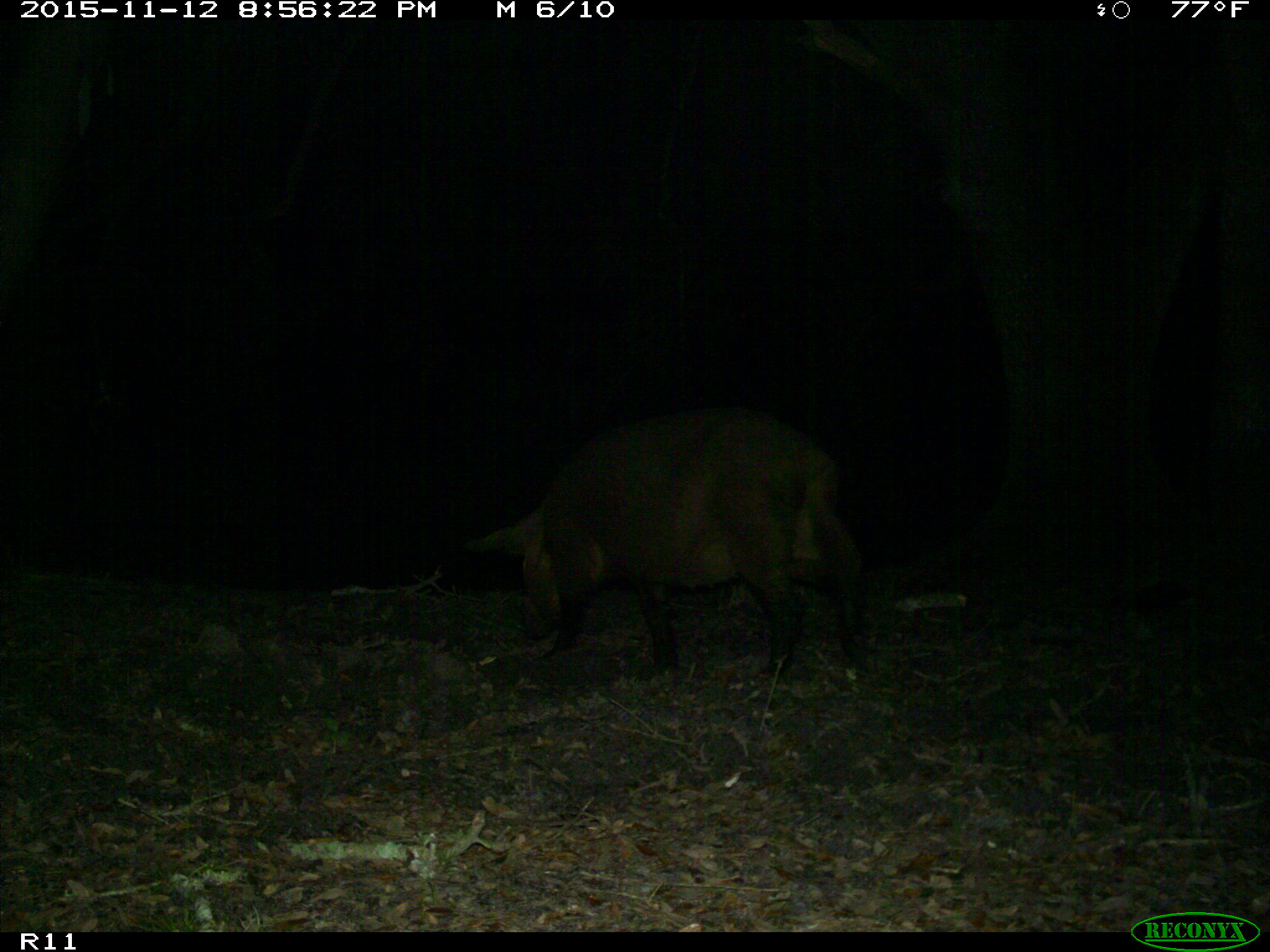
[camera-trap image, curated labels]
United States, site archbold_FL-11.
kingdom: Animalia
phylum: Chordata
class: Mammalia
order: Artiodactyla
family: Suidae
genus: Sus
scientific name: Sus scrofa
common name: wild boar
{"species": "Sus scrofa (wild boar)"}